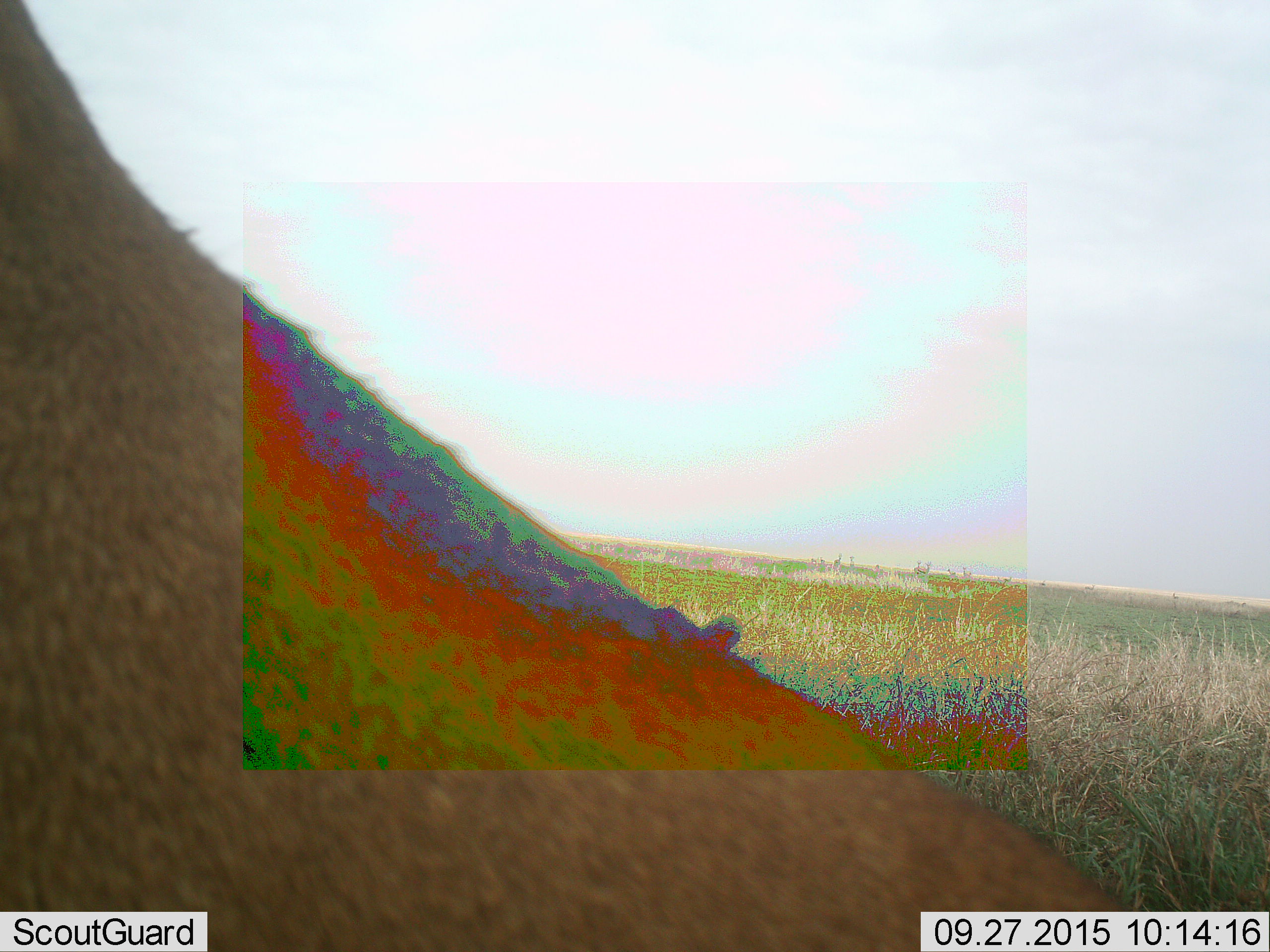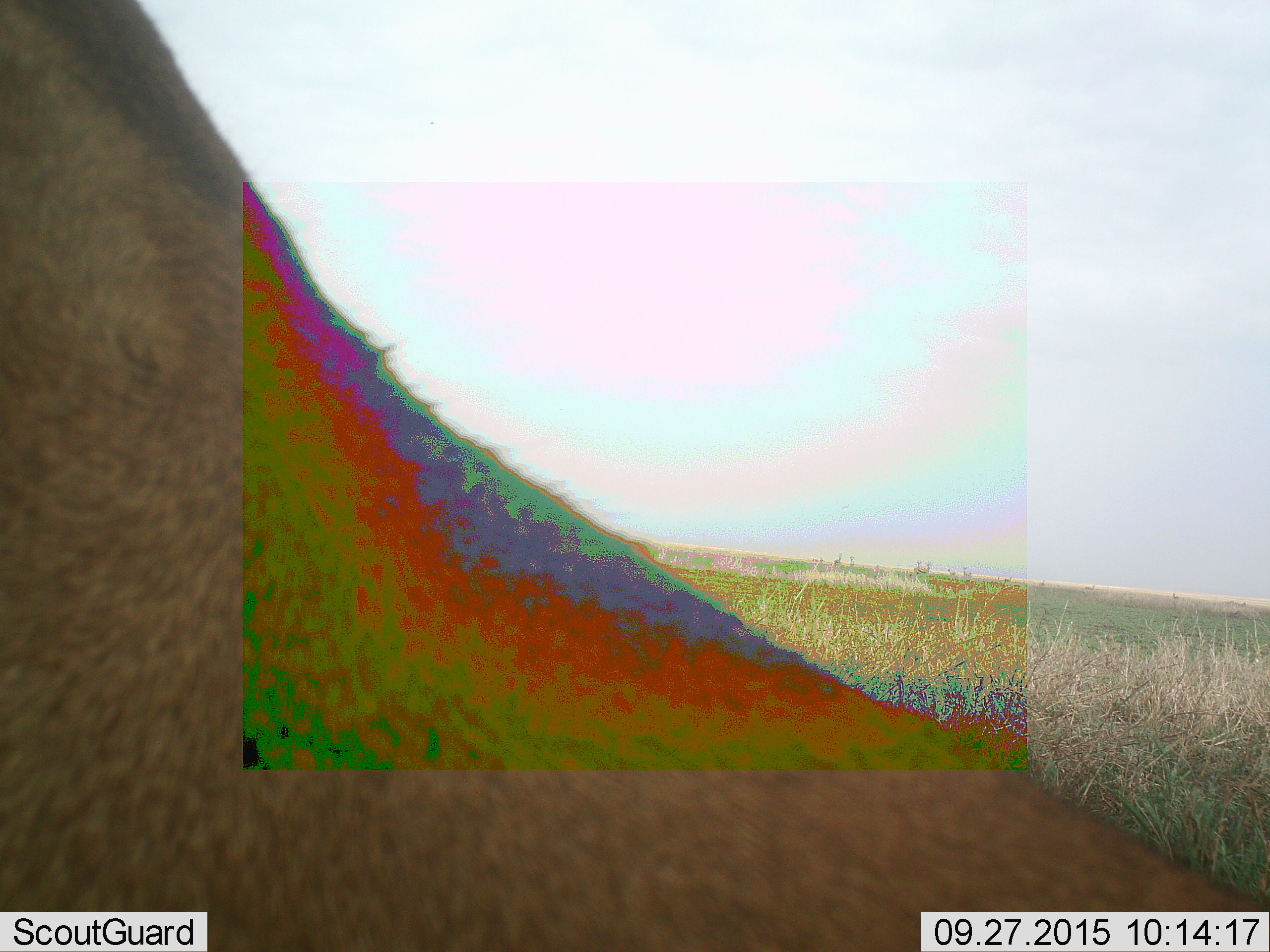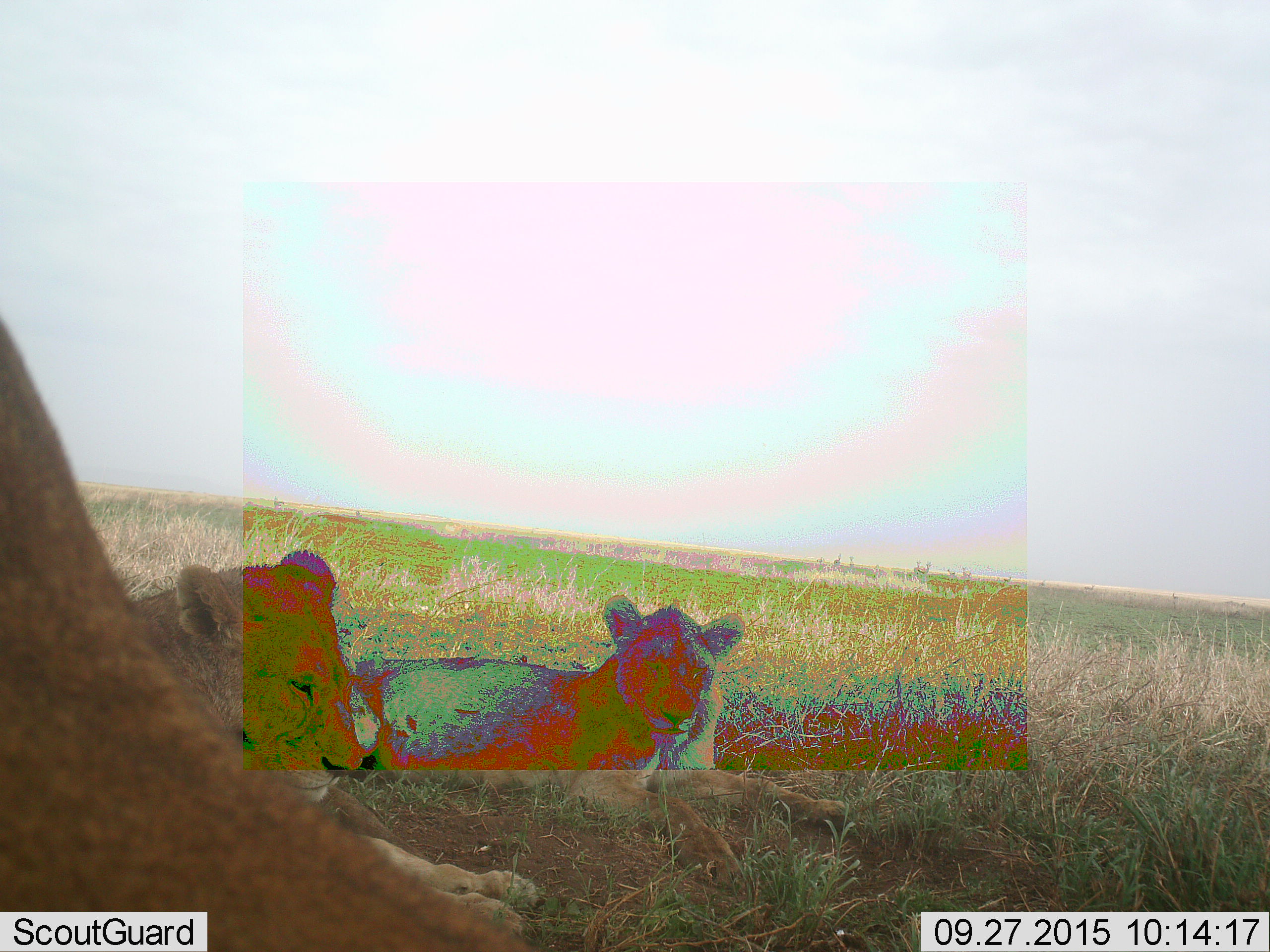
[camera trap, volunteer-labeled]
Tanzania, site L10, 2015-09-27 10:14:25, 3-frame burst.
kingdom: Animalia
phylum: Chordata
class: Mammalia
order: Carnivora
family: Felidae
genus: Panthera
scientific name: Panthera leo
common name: lion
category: lionfemale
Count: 3.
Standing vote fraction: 29%.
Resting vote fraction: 86%.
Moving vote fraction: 14%.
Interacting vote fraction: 0%.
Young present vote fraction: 14%.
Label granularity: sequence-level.